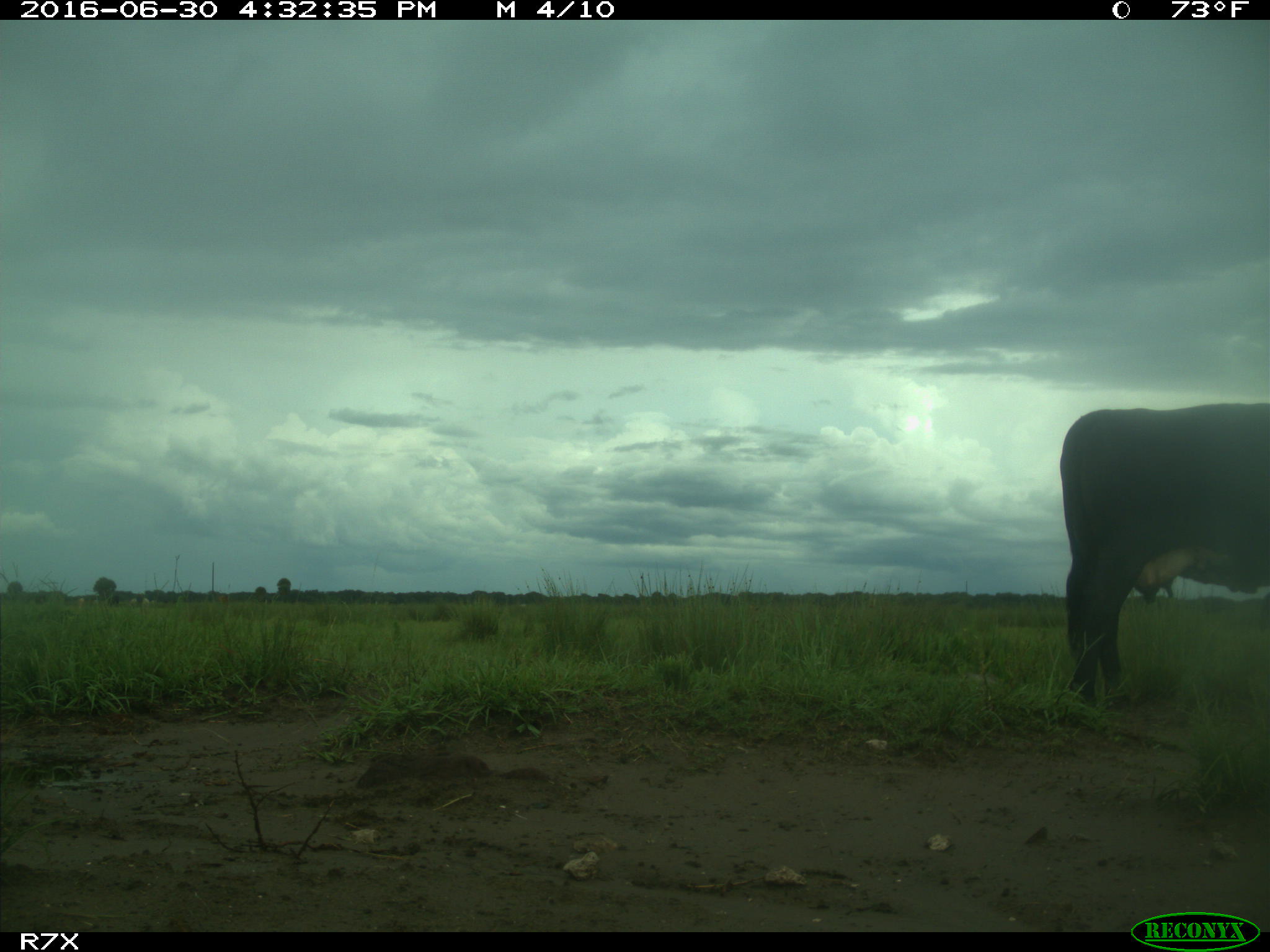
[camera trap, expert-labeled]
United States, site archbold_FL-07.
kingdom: Animalia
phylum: Chordata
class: Mammalia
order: Artiodactyla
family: Bovidae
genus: Bos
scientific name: Bos taurus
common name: domestic cow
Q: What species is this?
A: Bos taurus (domestic cow).